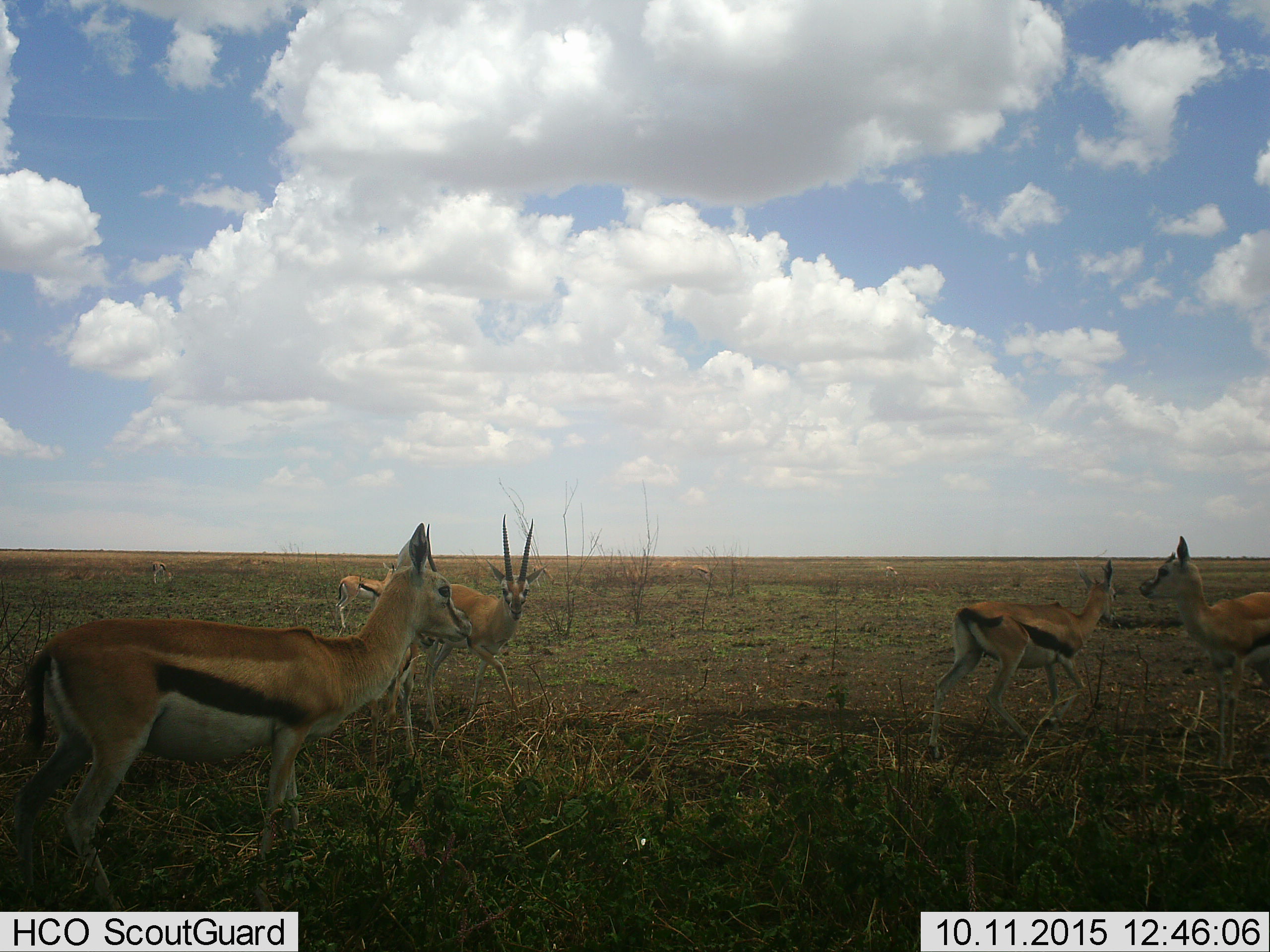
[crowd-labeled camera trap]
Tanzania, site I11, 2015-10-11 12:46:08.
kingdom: Animalia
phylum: Chordata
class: Mammalia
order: Artiodactyla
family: Bovidae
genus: Eudorcas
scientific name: Eudorcas thomsonii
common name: thomson's gazelle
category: gazellethomsons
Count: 7.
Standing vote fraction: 90%.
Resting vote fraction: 0%.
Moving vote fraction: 40%.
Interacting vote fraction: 0%.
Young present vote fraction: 20%.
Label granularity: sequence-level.